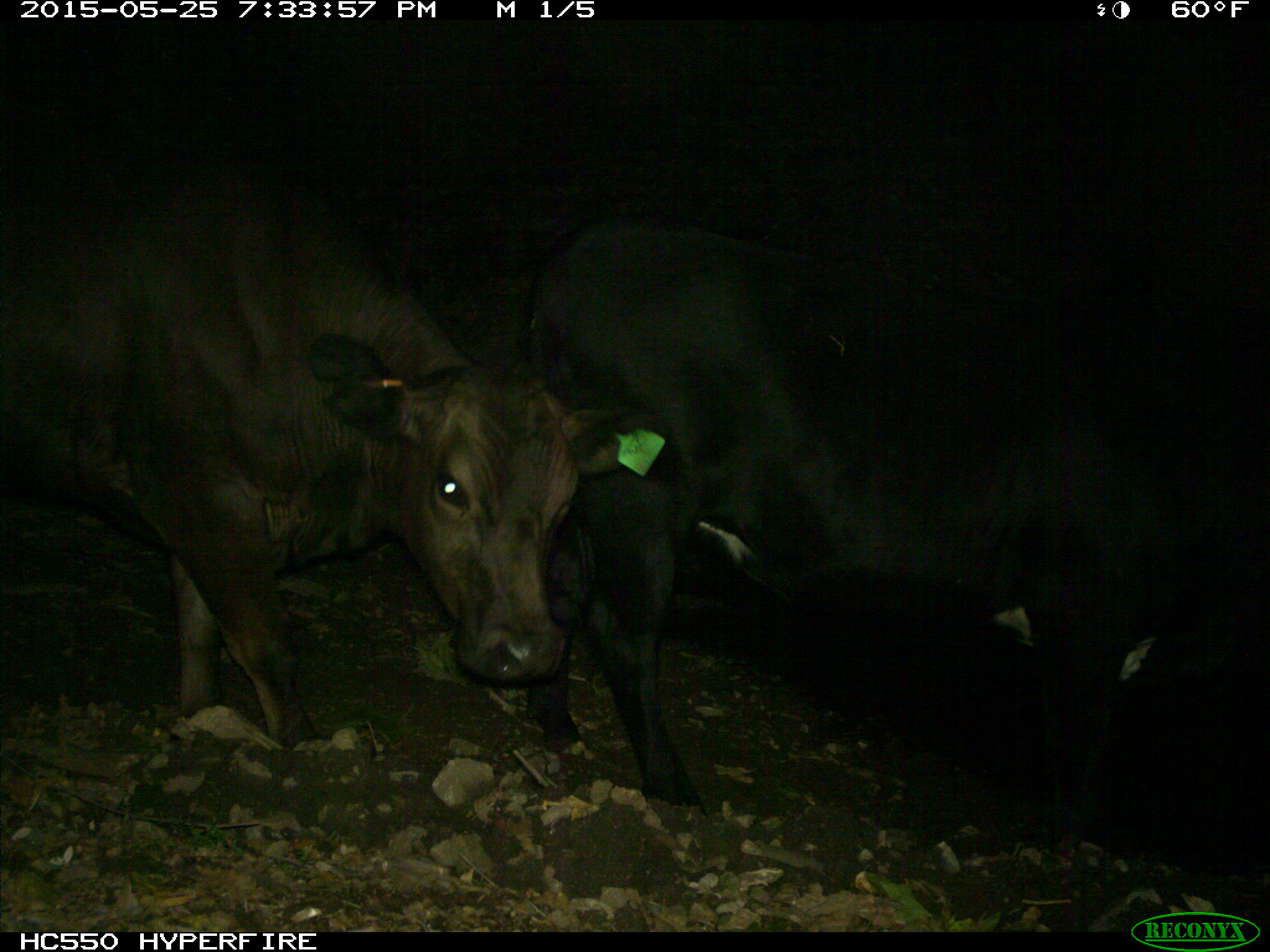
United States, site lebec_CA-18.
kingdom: Animalia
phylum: Chordata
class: Mammalia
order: Artiodactyla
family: Bovidae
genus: Bos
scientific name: Bos taurus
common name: domestic cow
Bos taurus (domestic cow).